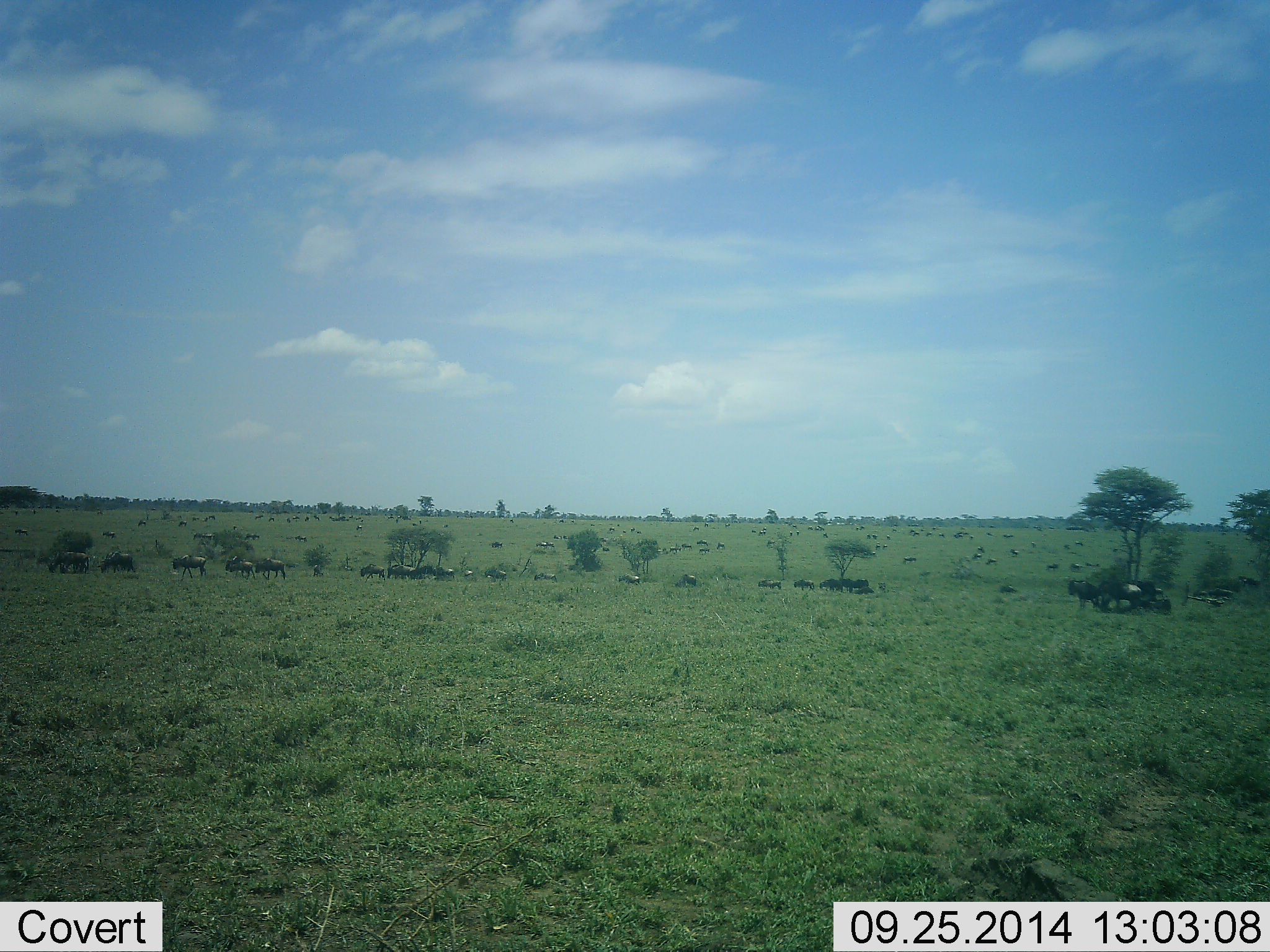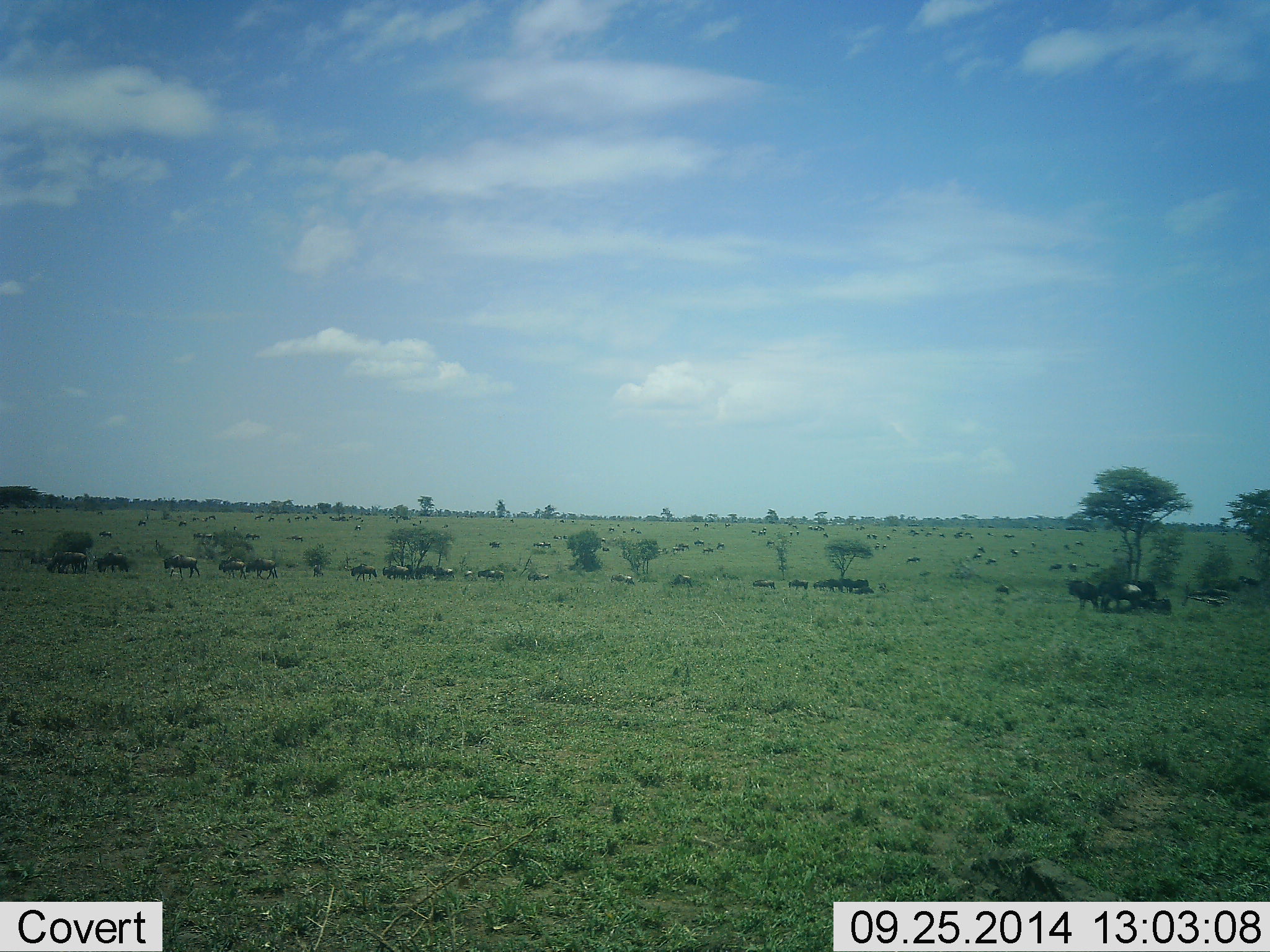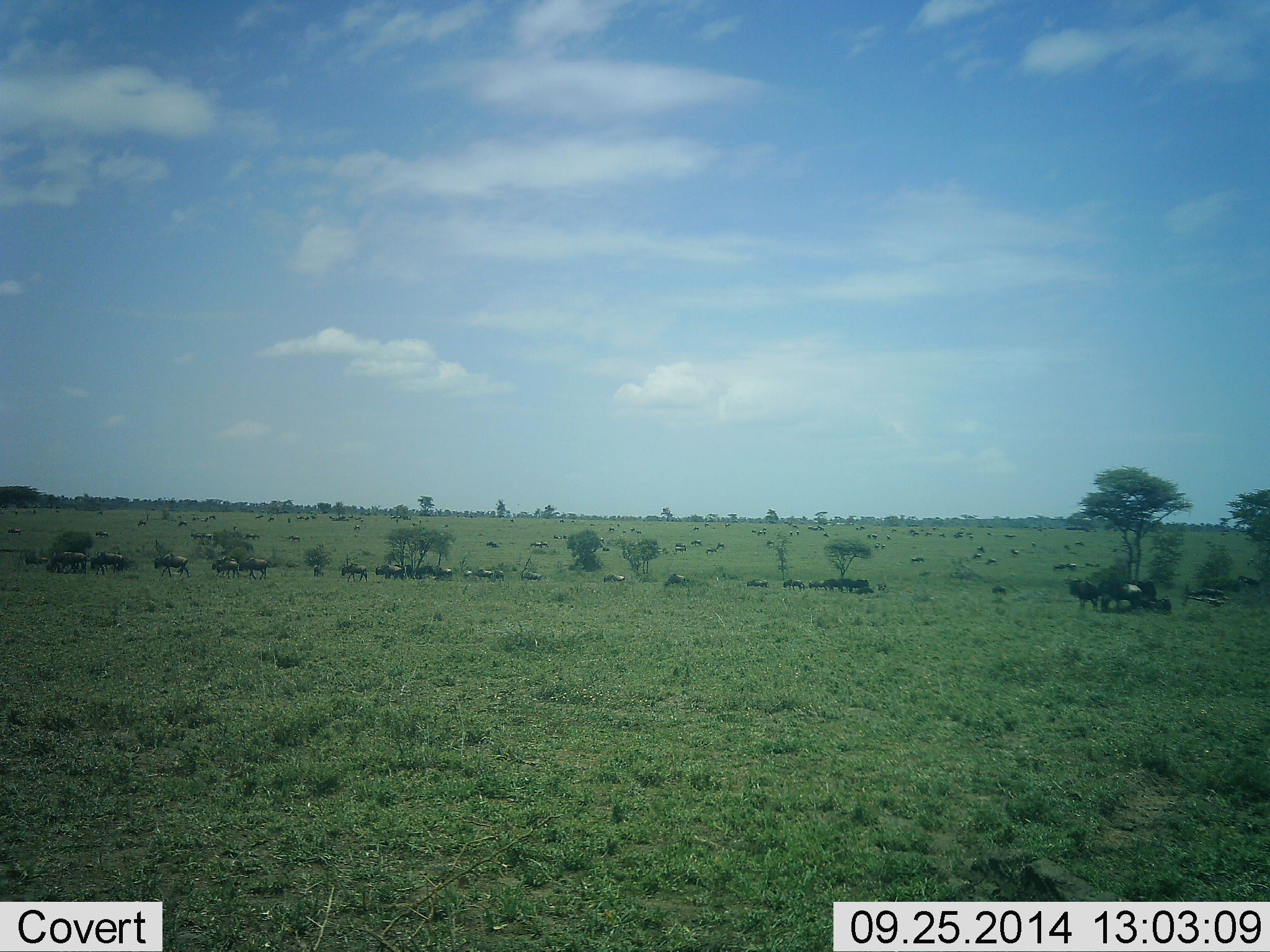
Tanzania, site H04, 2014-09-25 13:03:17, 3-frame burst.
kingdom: Animalia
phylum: Chordata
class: Mammalia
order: Artiodactyla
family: Bovidae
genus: Connochaetes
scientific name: Connochaetes taurinus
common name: blue wildebeest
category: wildebeest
Wildebeest (blue wildebeest) (Connochaetes taurinus), count 11-50. Behavior (volunteer vote fractions): standing 20%, resting 0%, moving 100%, interacting 0%. Young present (vote fraction): 0%. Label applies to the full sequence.